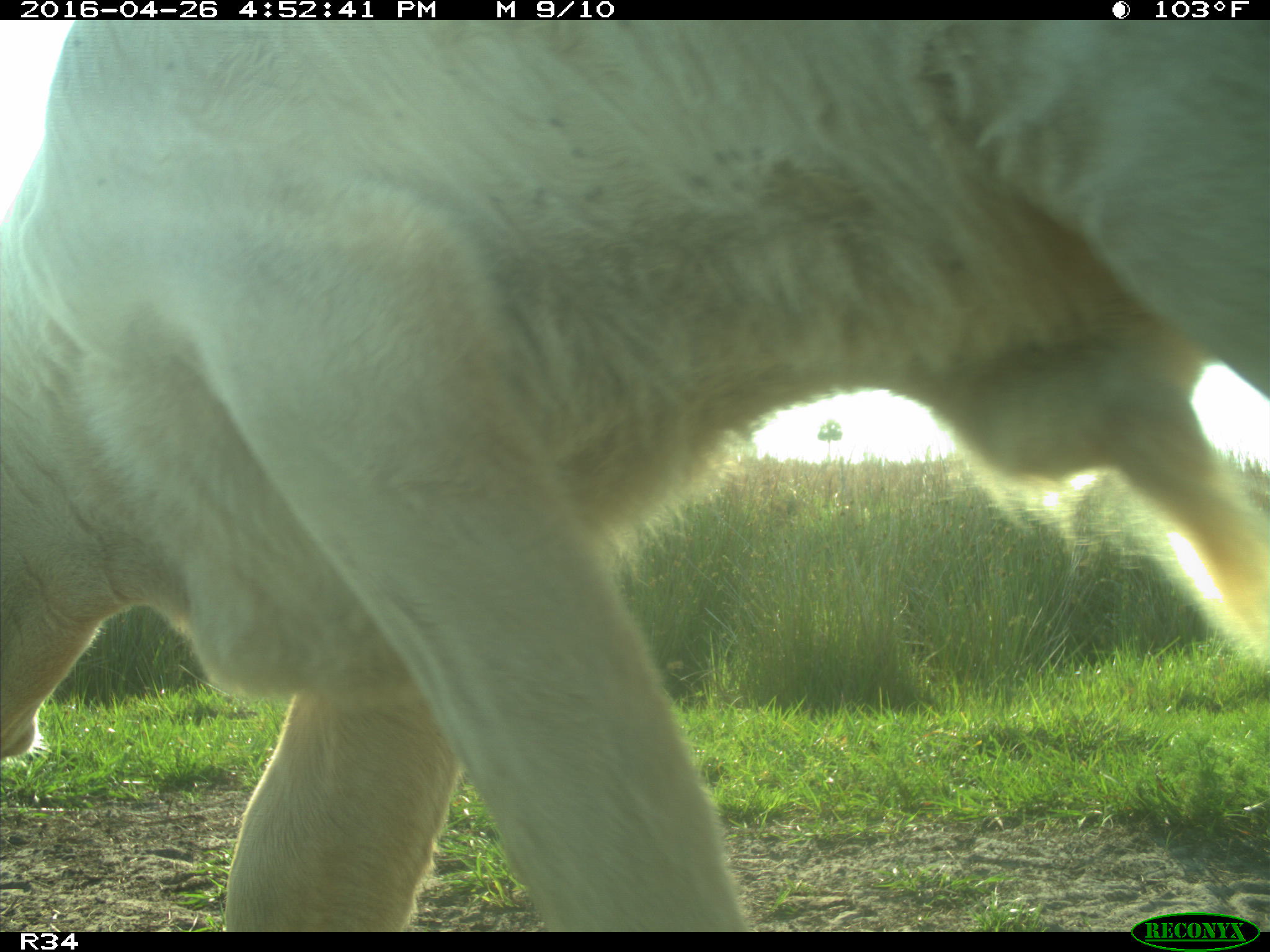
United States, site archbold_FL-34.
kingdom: Animalia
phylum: Chordata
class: Mammalia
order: Artiodactyla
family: Bovidae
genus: Bos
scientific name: Bos taurus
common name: domestic cow